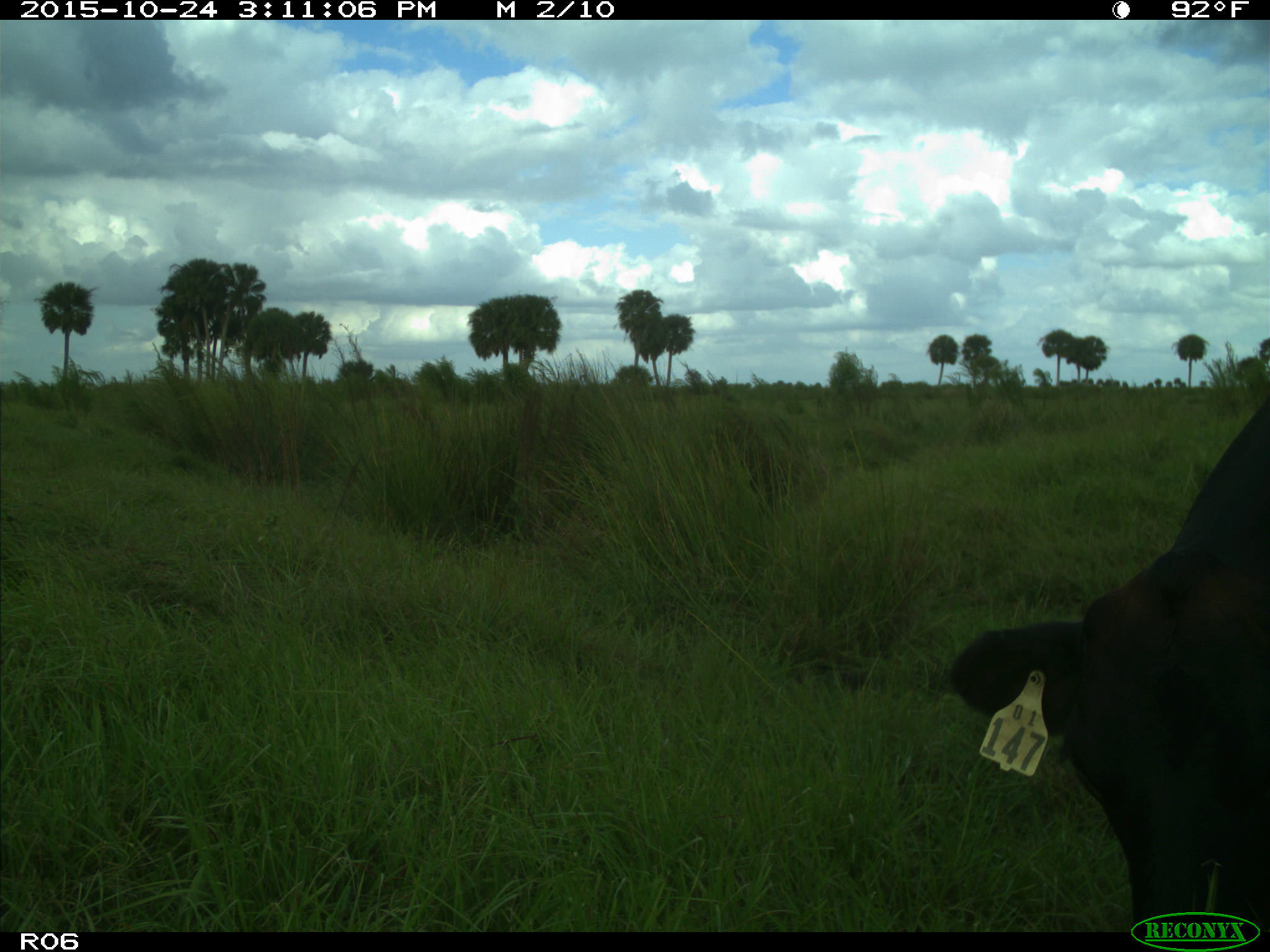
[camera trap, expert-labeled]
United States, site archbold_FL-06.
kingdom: Animalia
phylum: Chordata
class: Mammalia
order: Artiodactyla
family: Bovidae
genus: Bos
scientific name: Bos taurus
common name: domestic cow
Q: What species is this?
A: Bos taurus (domestic cow).